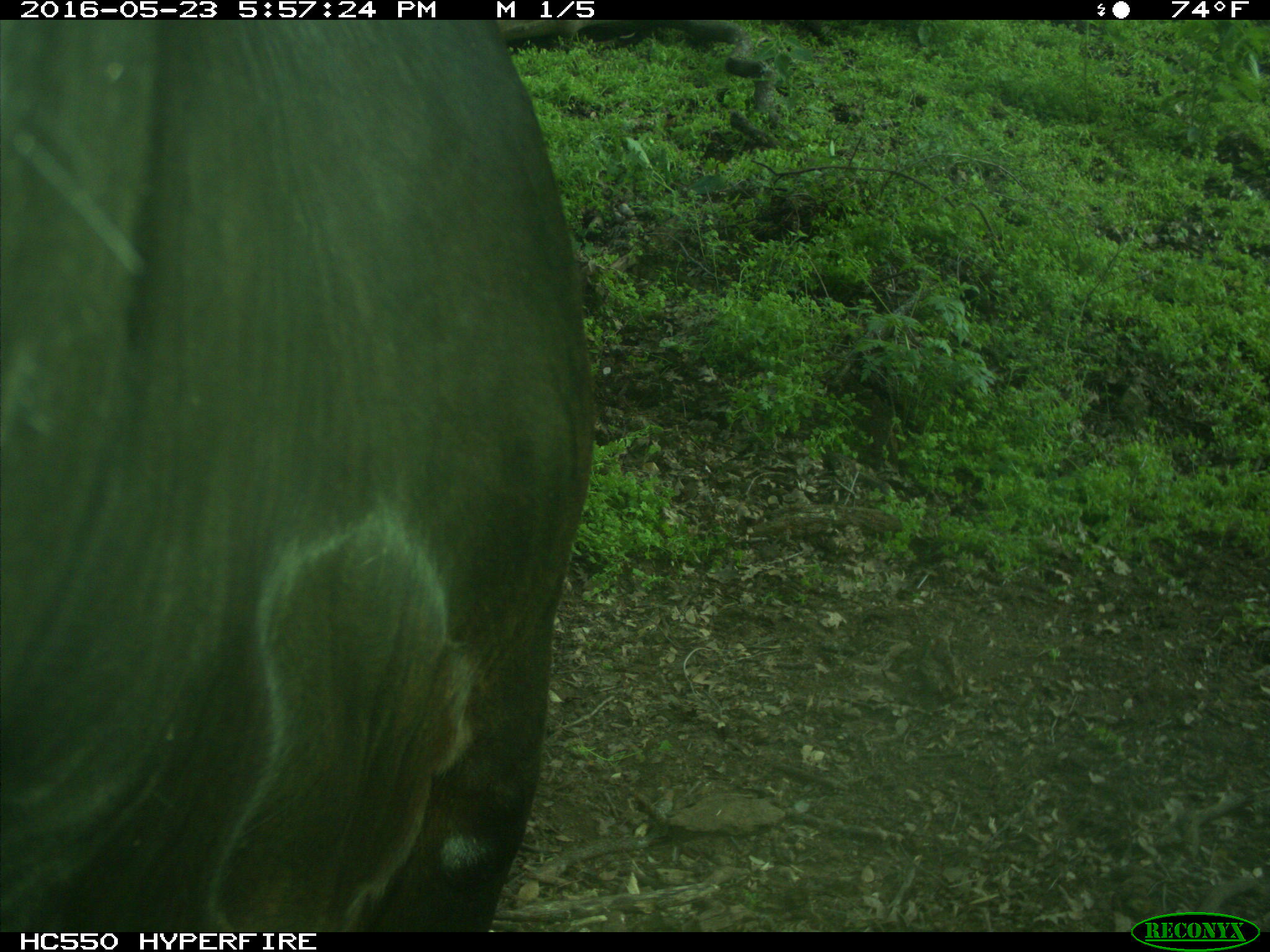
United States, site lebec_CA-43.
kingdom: Animalia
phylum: Chordata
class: Mammalia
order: Artiodactyla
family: Bovidae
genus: Bos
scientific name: Bos taurus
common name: domestic cow